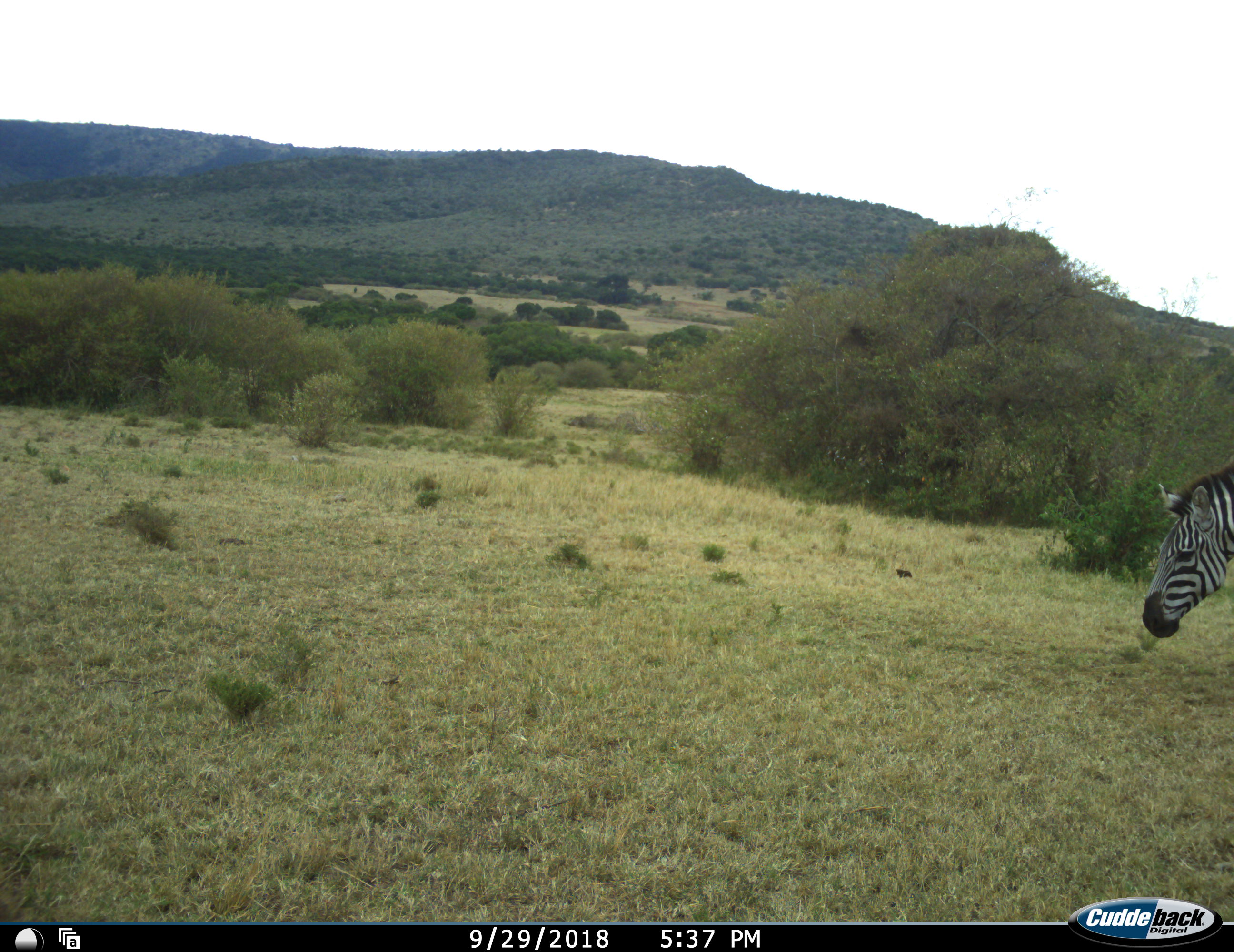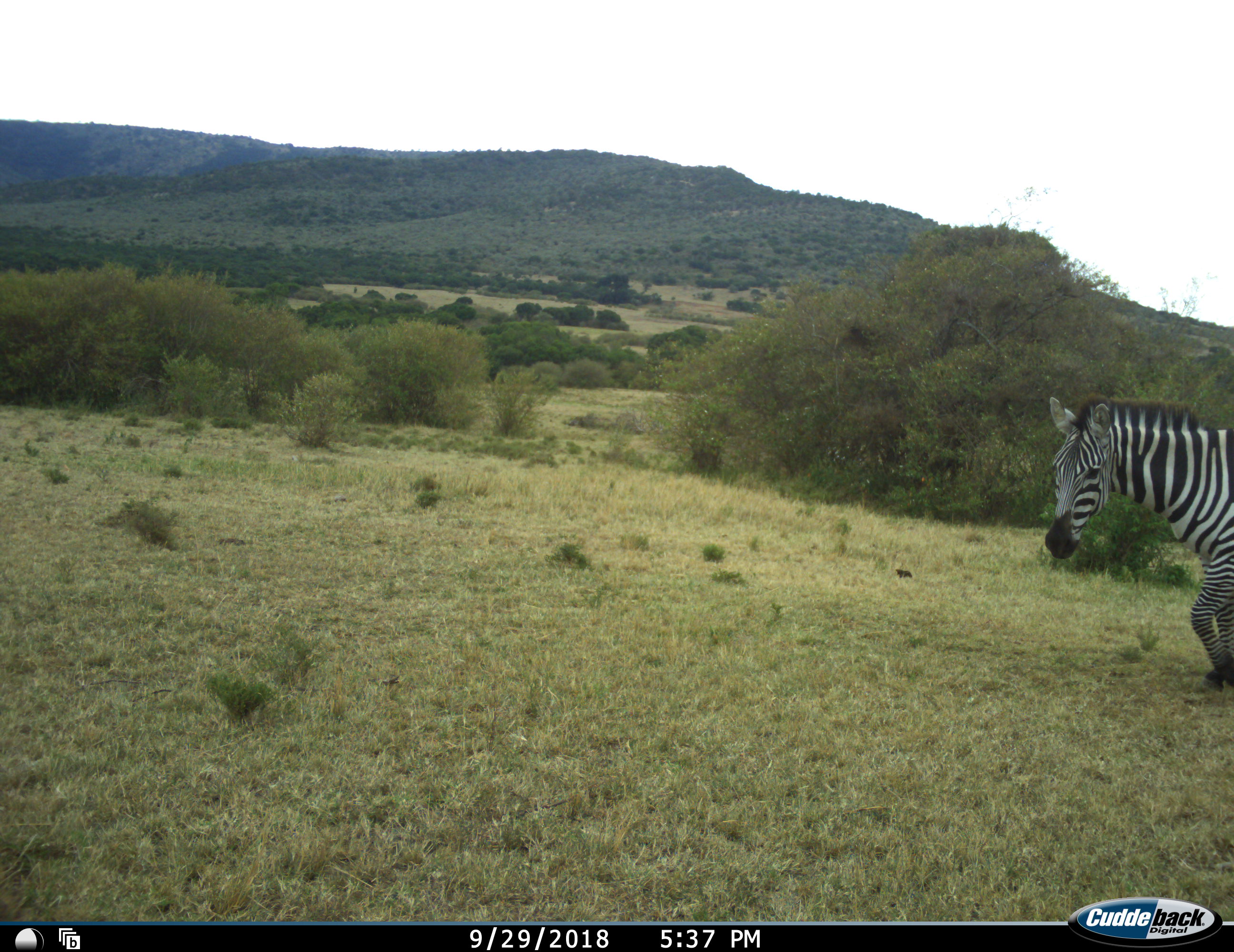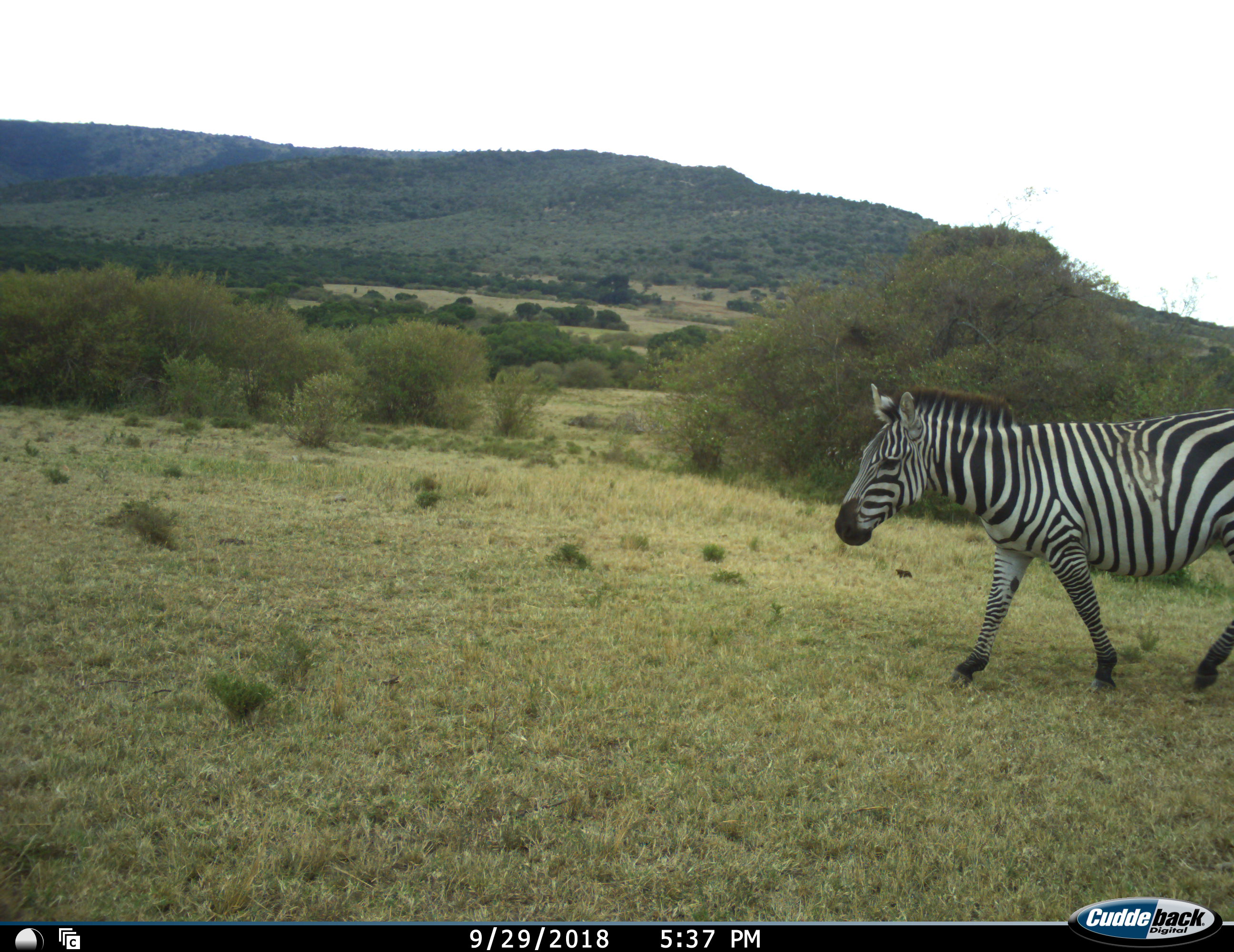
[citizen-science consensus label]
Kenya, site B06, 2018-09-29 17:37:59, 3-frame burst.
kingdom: Animalia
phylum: Chordata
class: Mammalia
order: Perissodactyla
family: Equidae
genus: Equus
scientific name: Equus quagga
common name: plains zebra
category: zebra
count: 1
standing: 30%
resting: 0%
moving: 80%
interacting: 0%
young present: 0%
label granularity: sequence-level